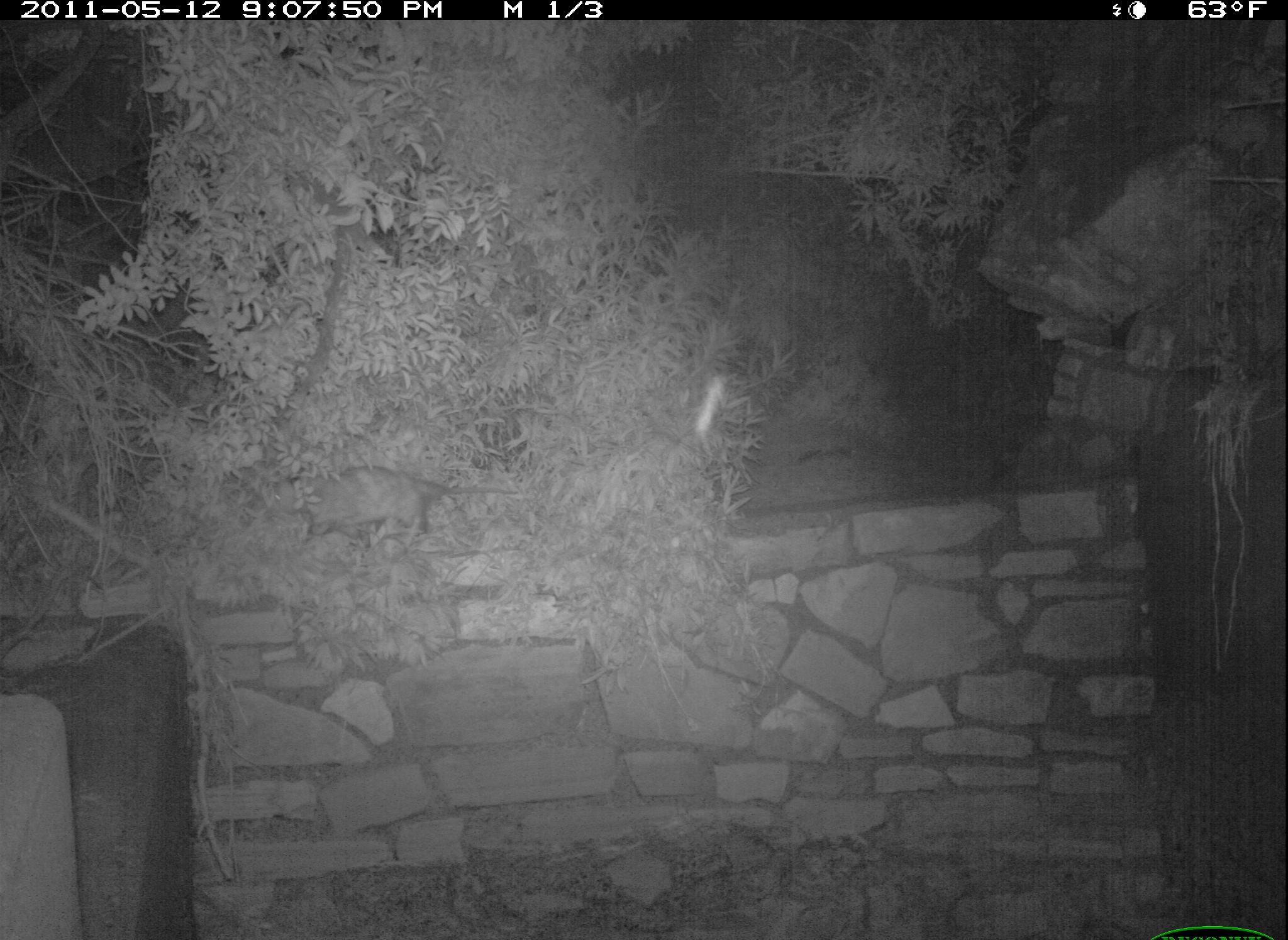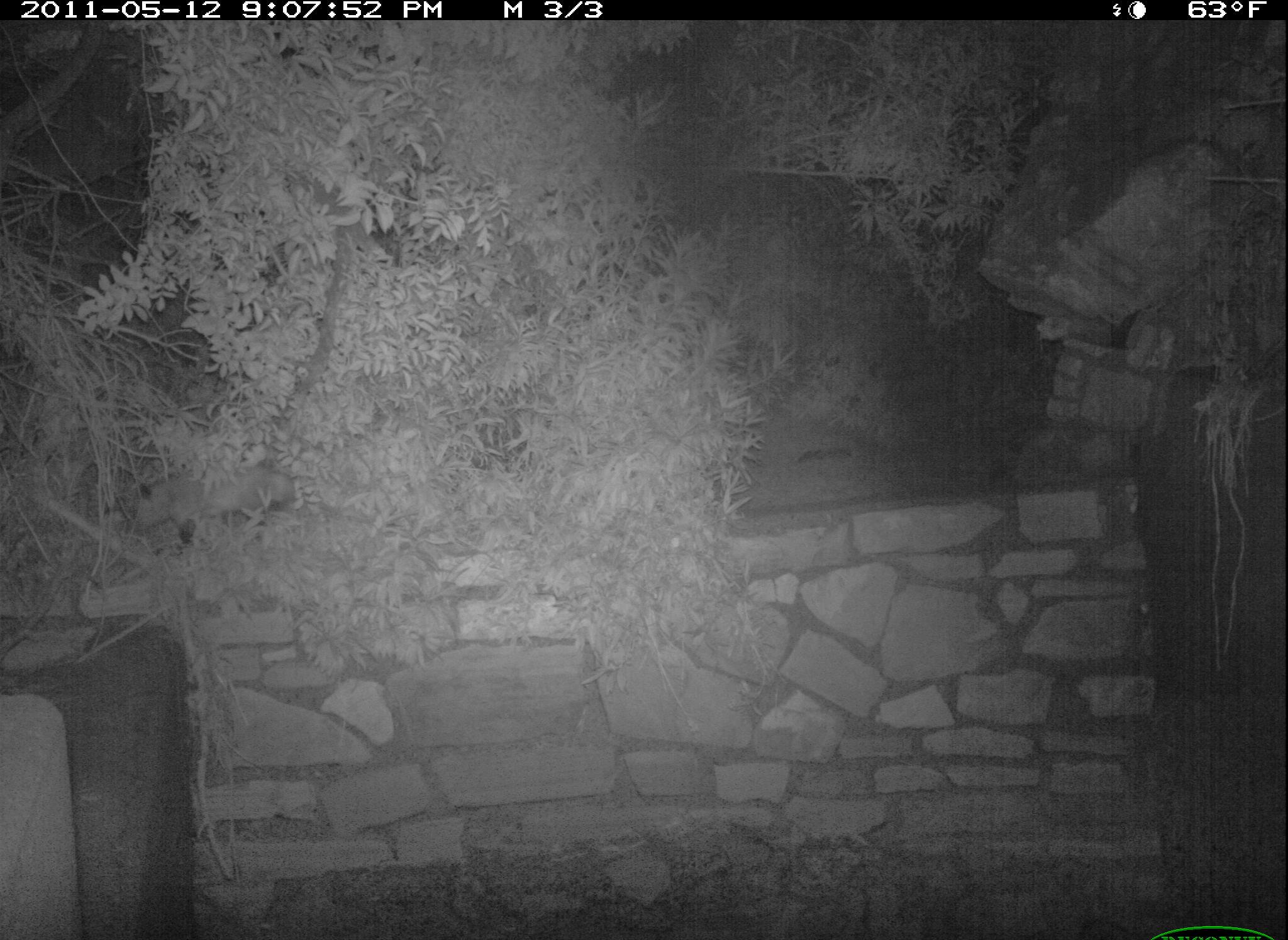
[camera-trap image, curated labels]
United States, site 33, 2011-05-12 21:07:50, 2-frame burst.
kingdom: Animalia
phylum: Chordata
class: Mammalia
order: Didelphimorphia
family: Didelphidae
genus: Didelphis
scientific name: Didelphis virginiana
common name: virginia opossum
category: opossum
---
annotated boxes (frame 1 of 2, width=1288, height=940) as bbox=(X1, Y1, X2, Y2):
opossum: bbox=(256, 461, 522, 569)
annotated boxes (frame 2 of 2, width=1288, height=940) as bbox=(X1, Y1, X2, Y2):
opossum: bbox=(128, 456, 300, 553)